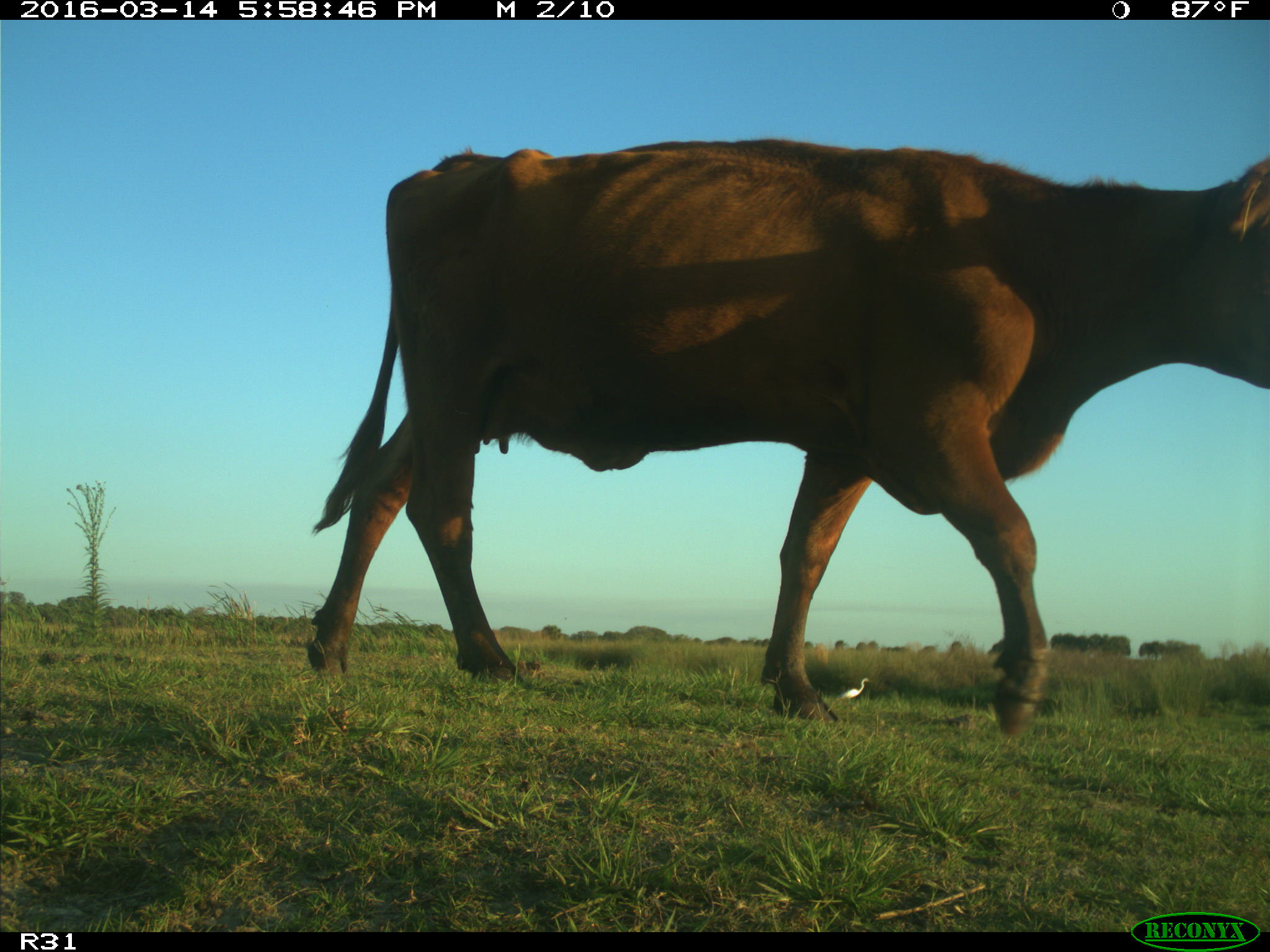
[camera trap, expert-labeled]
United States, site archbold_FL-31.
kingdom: Animalia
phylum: Chordata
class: Mammalia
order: Artiodactyla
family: Bovidae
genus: Bos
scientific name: Bos taurus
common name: domestic cow